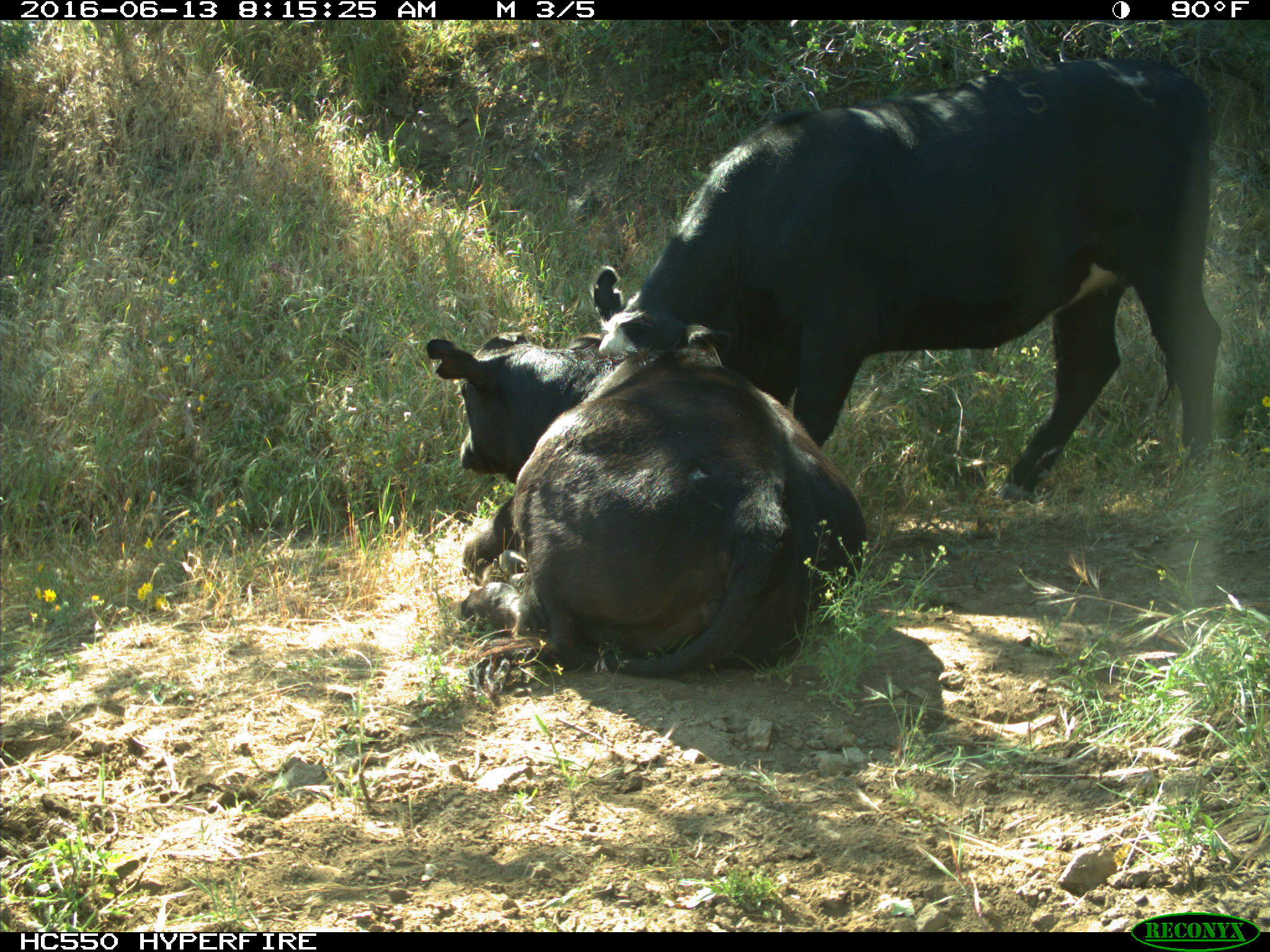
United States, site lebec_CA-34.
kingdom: Animalia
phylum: Chordata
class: Mammalia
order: Artiodactyla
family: Bovidae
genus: Bos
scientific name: Bos taurus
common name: domestic cow